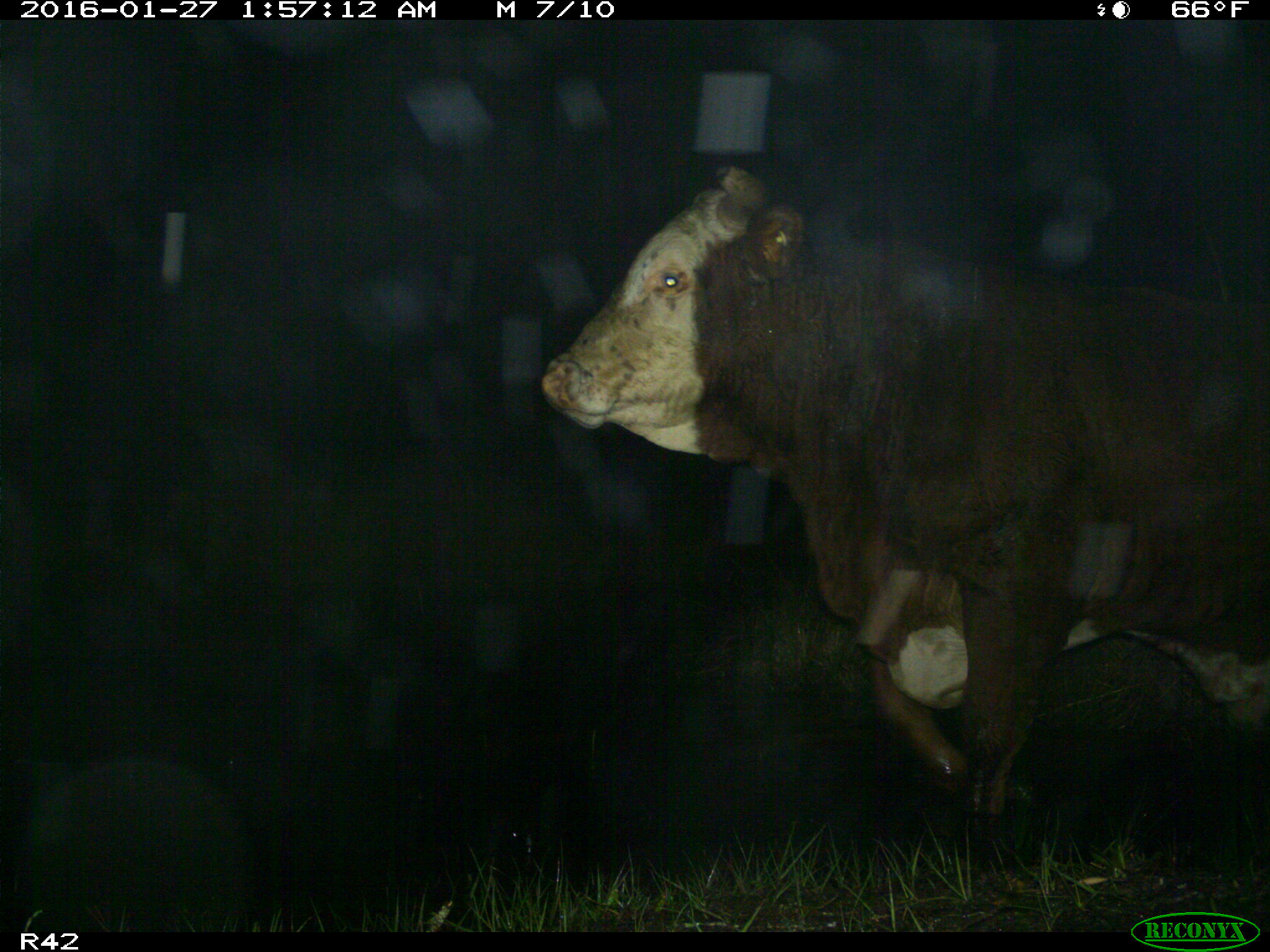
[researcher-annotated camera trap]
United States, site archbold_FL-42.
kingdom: Animalia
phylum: Chordata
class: Mammalia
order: Artiodactyla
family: Bovidae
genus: Bos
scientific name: Bos taurus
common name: domestic cow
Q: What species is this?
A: Bos taurus (domestic cow).